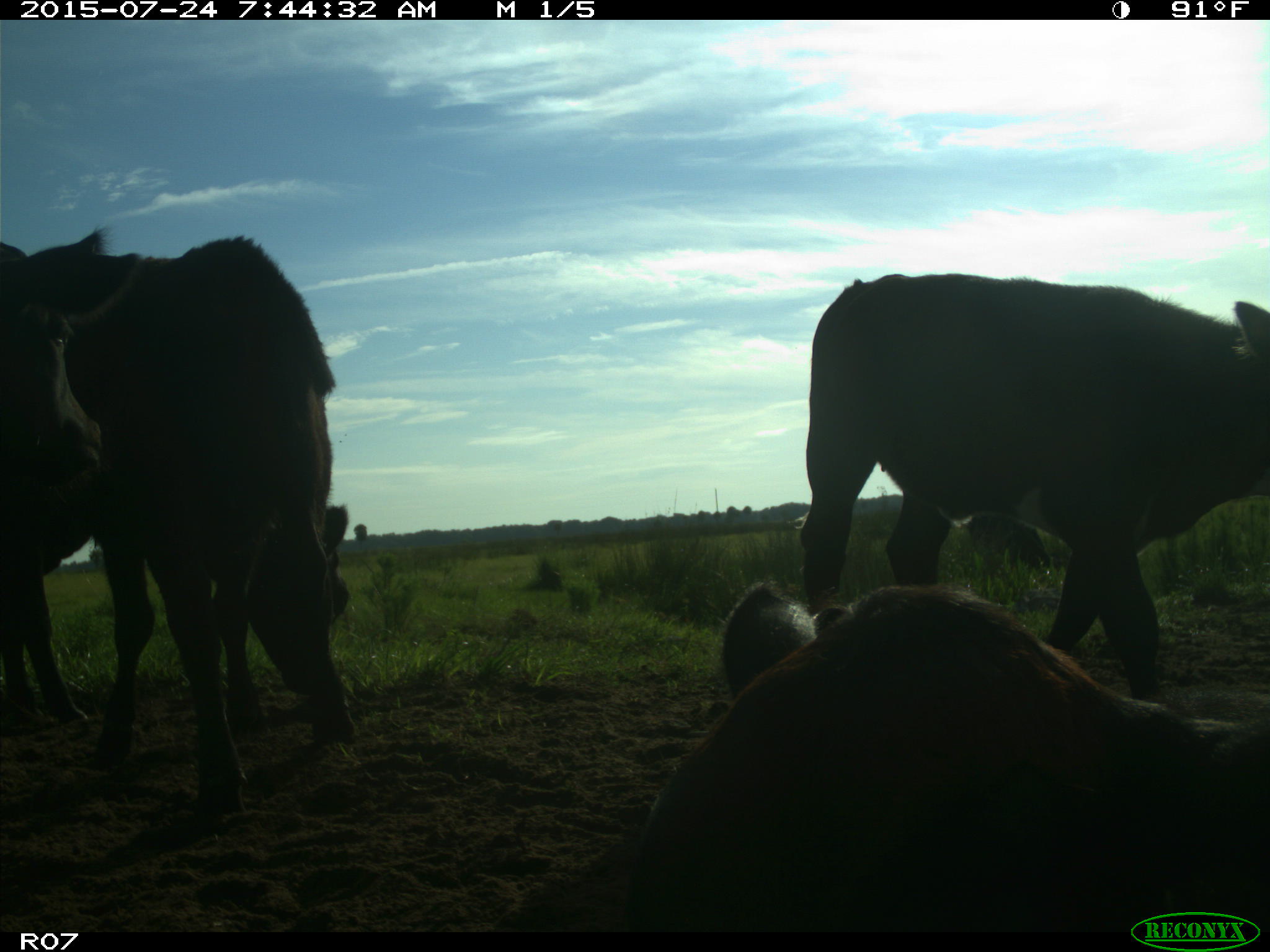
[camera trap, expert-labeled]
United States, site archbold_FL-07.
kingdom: Animalia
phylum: Chordata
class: Mammalia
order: Artiodactyla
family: Bovidae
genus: Bos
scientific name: Bos taurus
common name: domestic cow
Bos taurus (domestic cow).